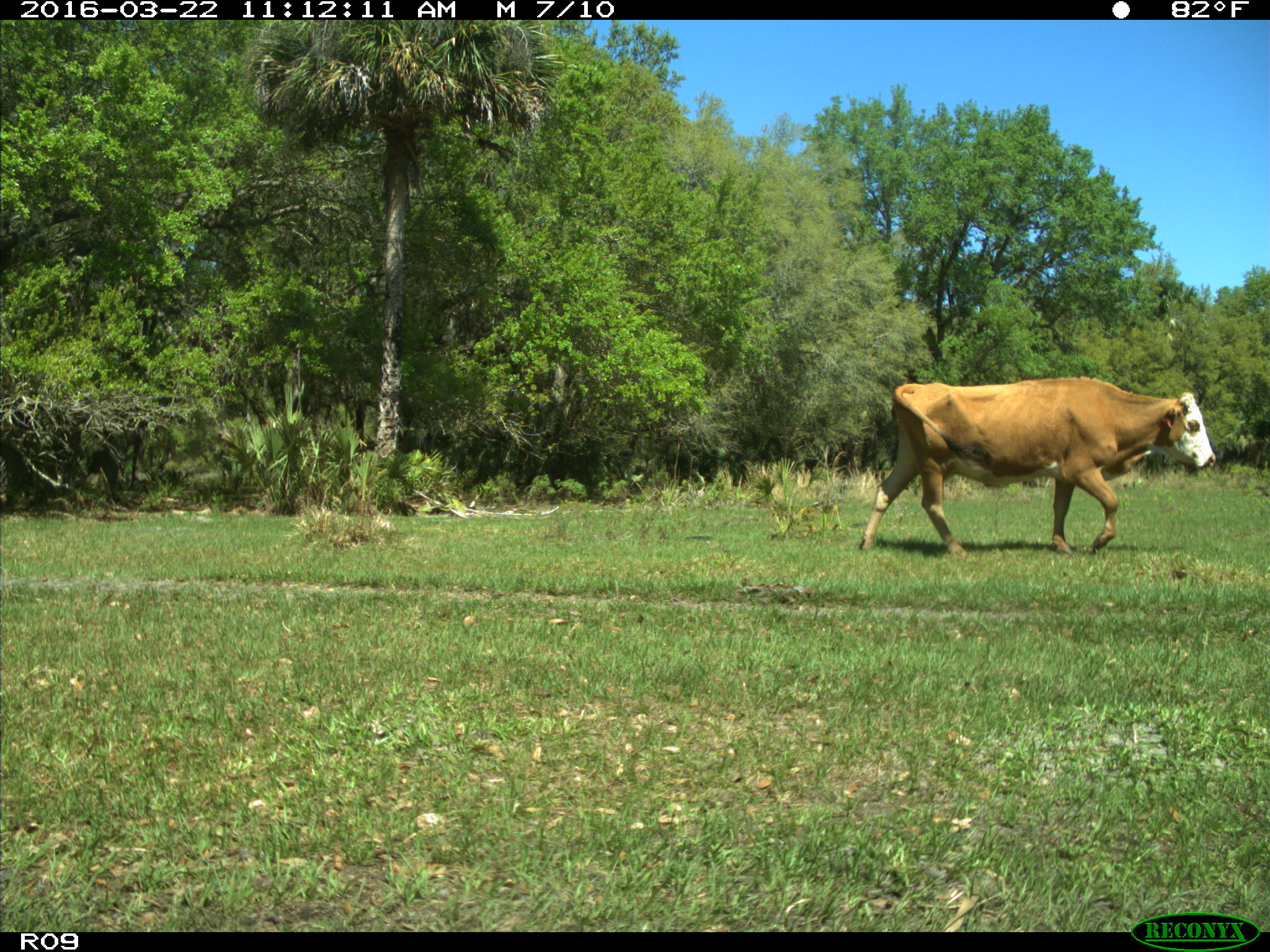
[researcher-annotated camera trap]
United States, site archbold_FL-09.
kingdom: Animalia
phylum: Chordata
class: Mammalia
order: Artiodactyla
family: Bovidae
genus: Bos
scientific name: Bos taurus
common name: domestic cow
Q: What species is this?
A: Bos taurus (domestic cow).